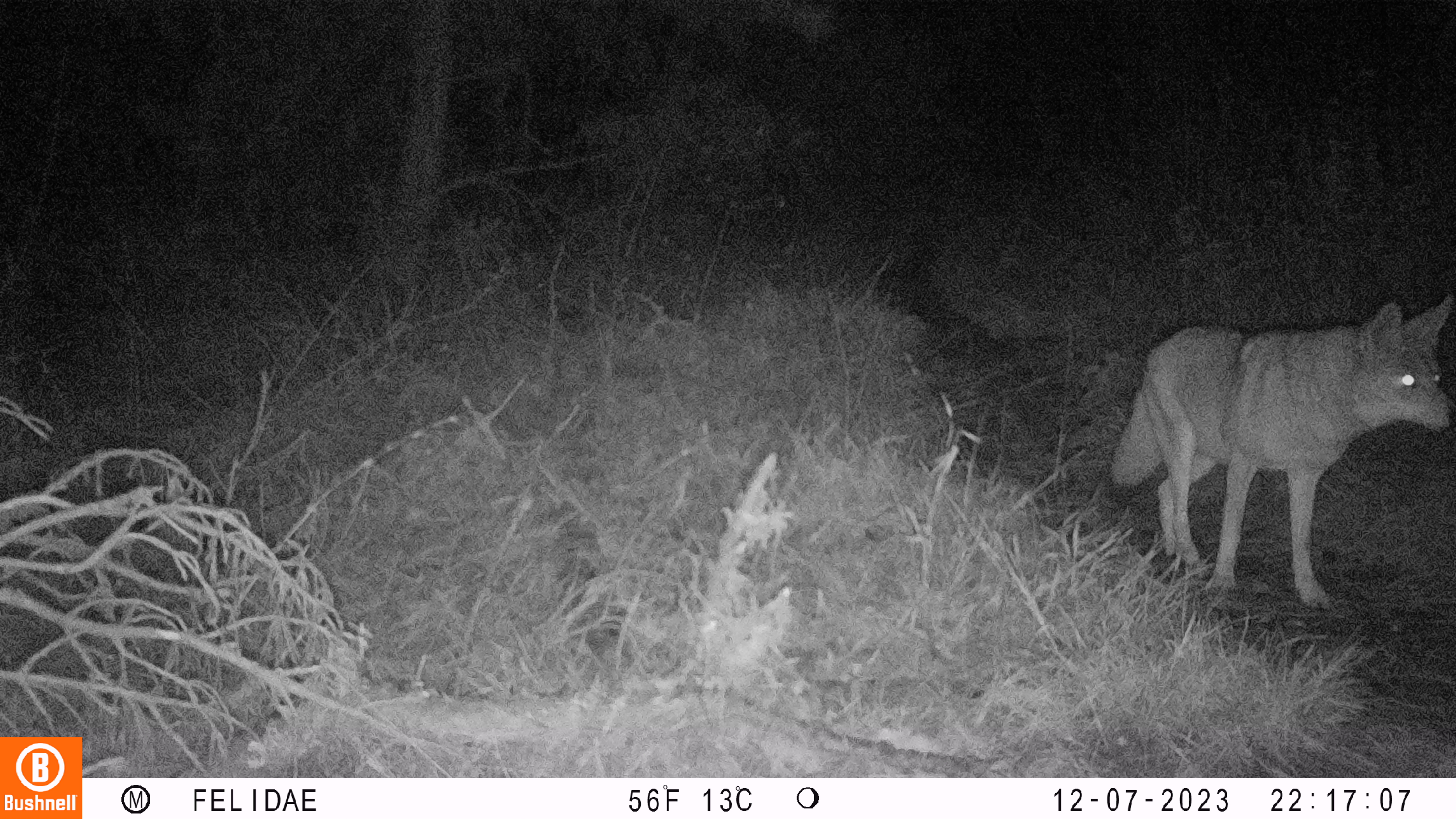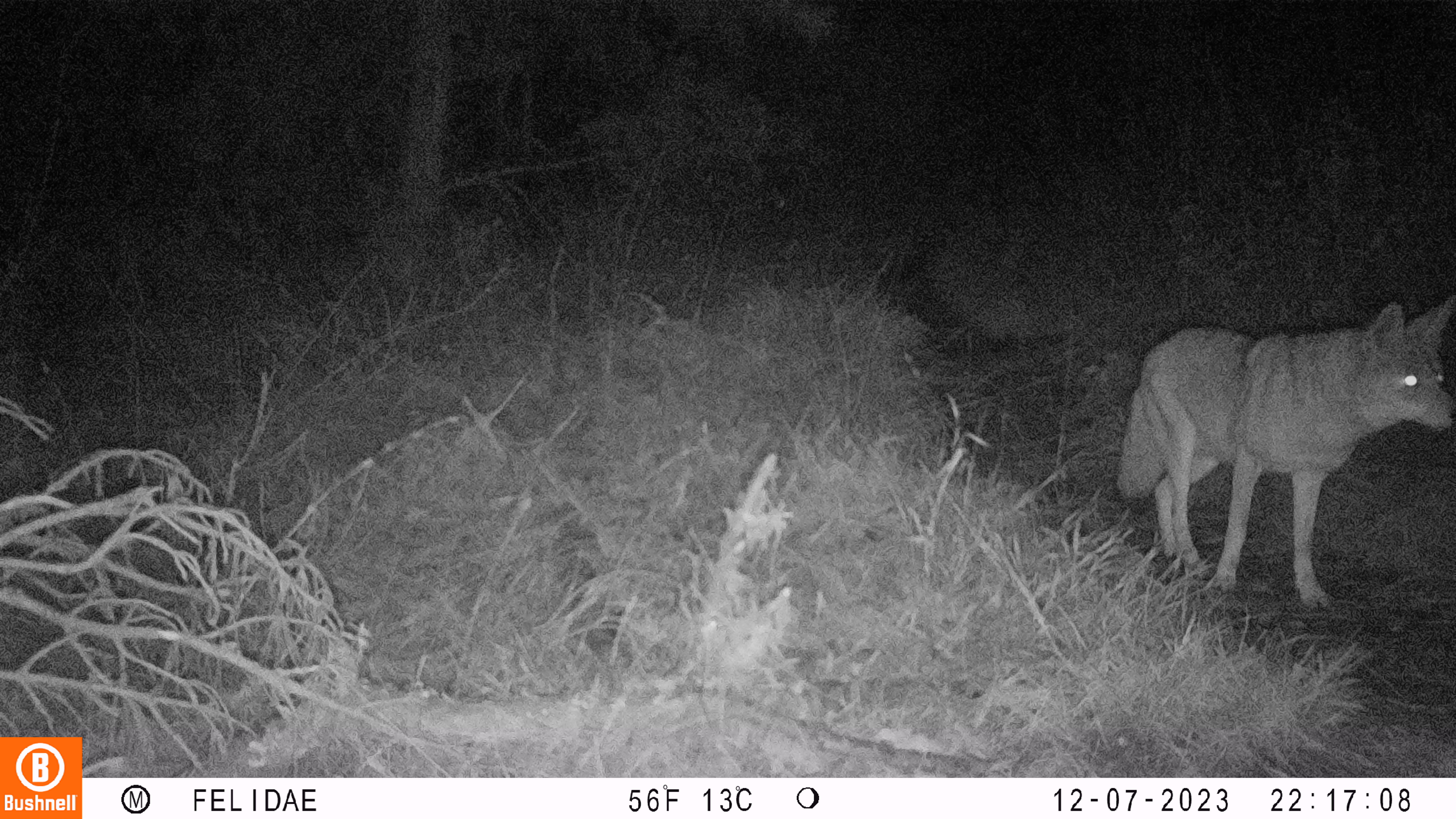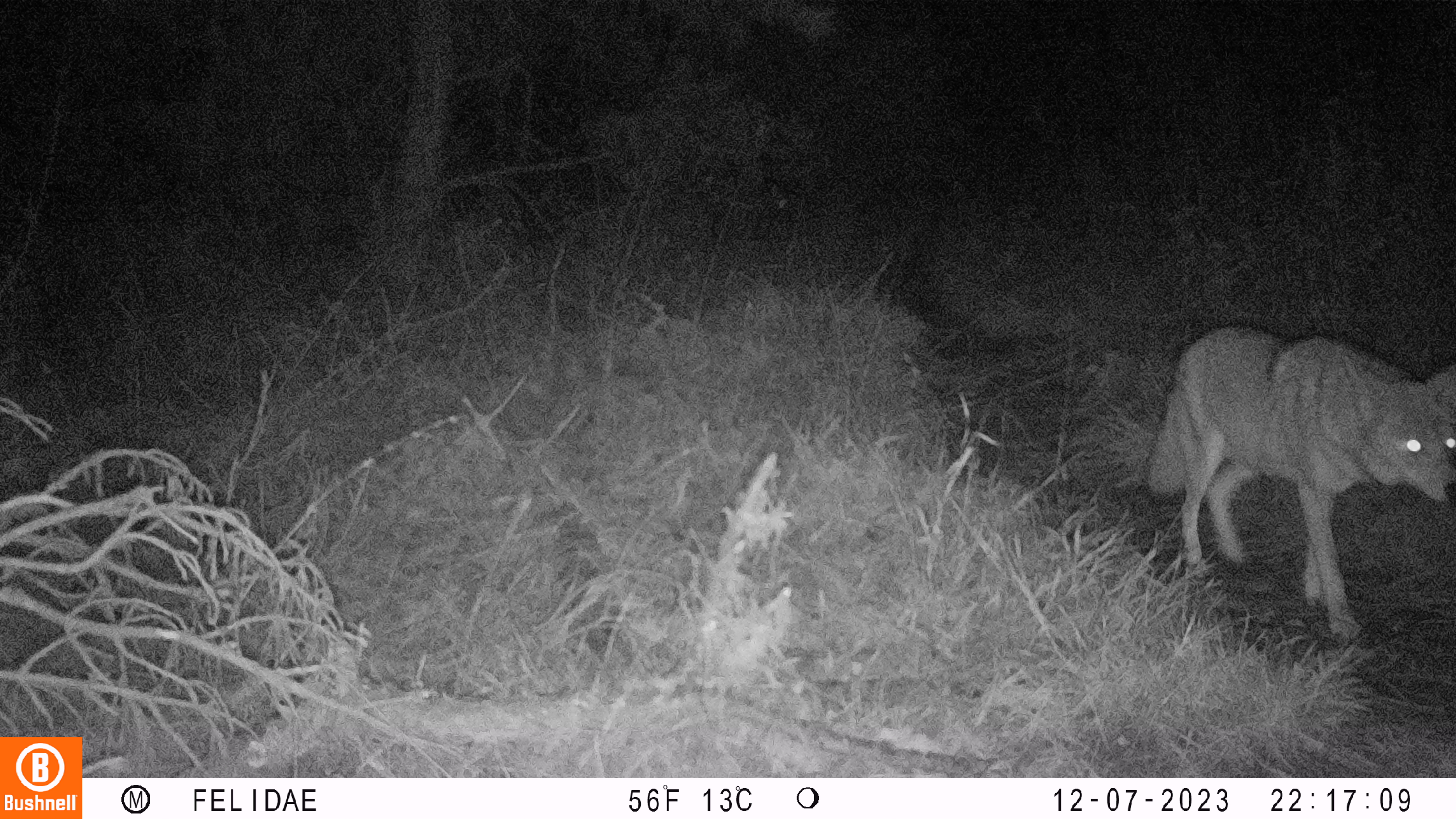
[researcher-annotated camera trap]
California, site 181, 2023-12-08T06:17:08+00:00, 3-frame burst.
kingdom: Animalia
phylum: Chordata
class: Mammalia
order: Carnivora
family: Canidae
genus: Canis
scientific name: Canis latrans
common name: coyote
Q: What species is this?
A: Coyote (Canis latrans).